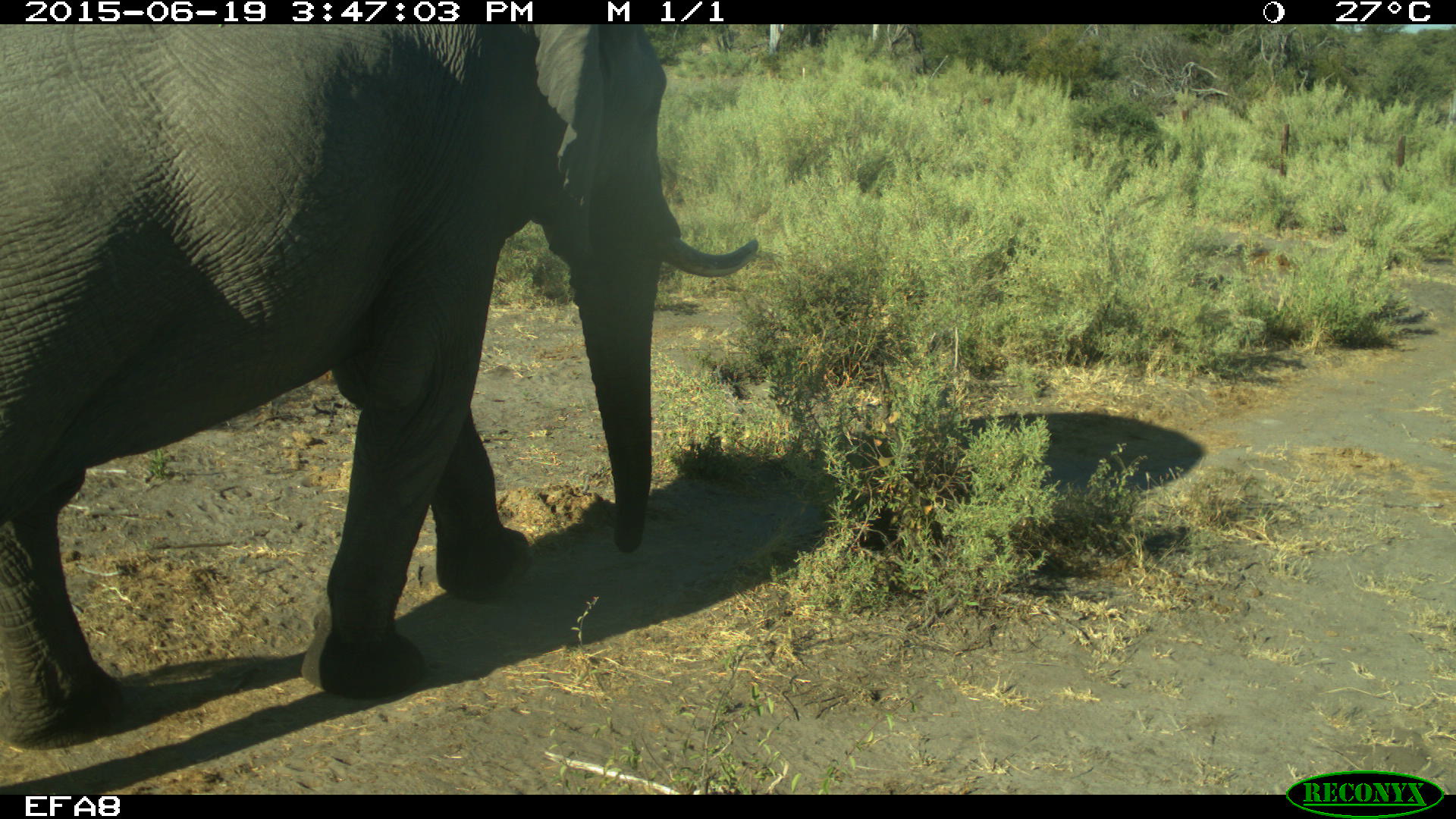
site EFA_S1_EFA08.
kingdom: Animalia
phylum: Chordata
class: Mammalia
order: Proboscidea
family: Elephantidae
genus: Loxodonta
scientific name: Loxodonta africana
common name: african bush elephant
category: elephant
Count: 1.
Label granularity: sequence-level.